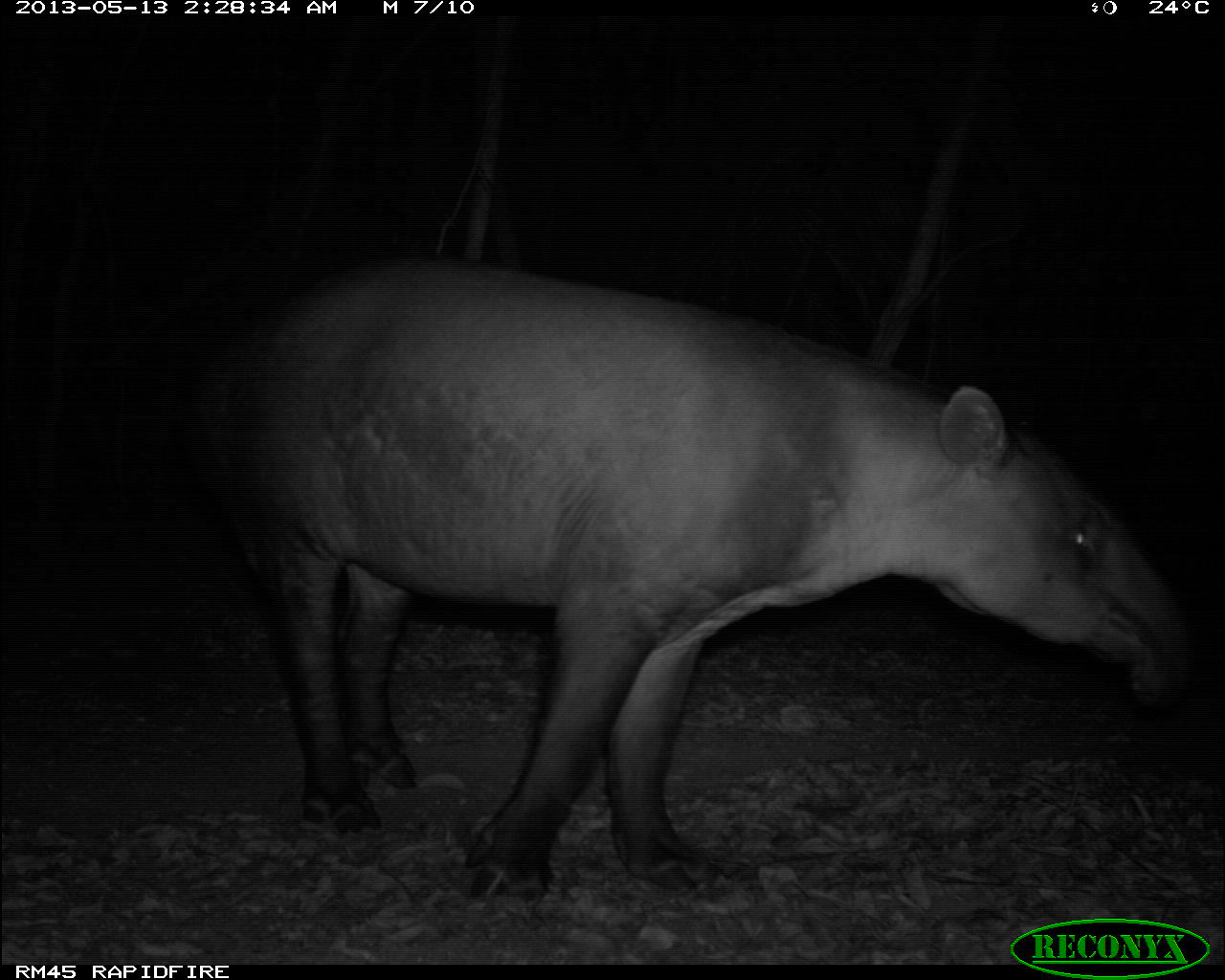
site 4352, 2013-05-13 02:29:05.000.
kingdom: Animalia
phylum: Chordata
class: Mammalia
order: Perissodactyla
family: Tapiridae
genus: Tapirus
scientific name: Tapirus bairdii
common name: baird's tapir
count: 1